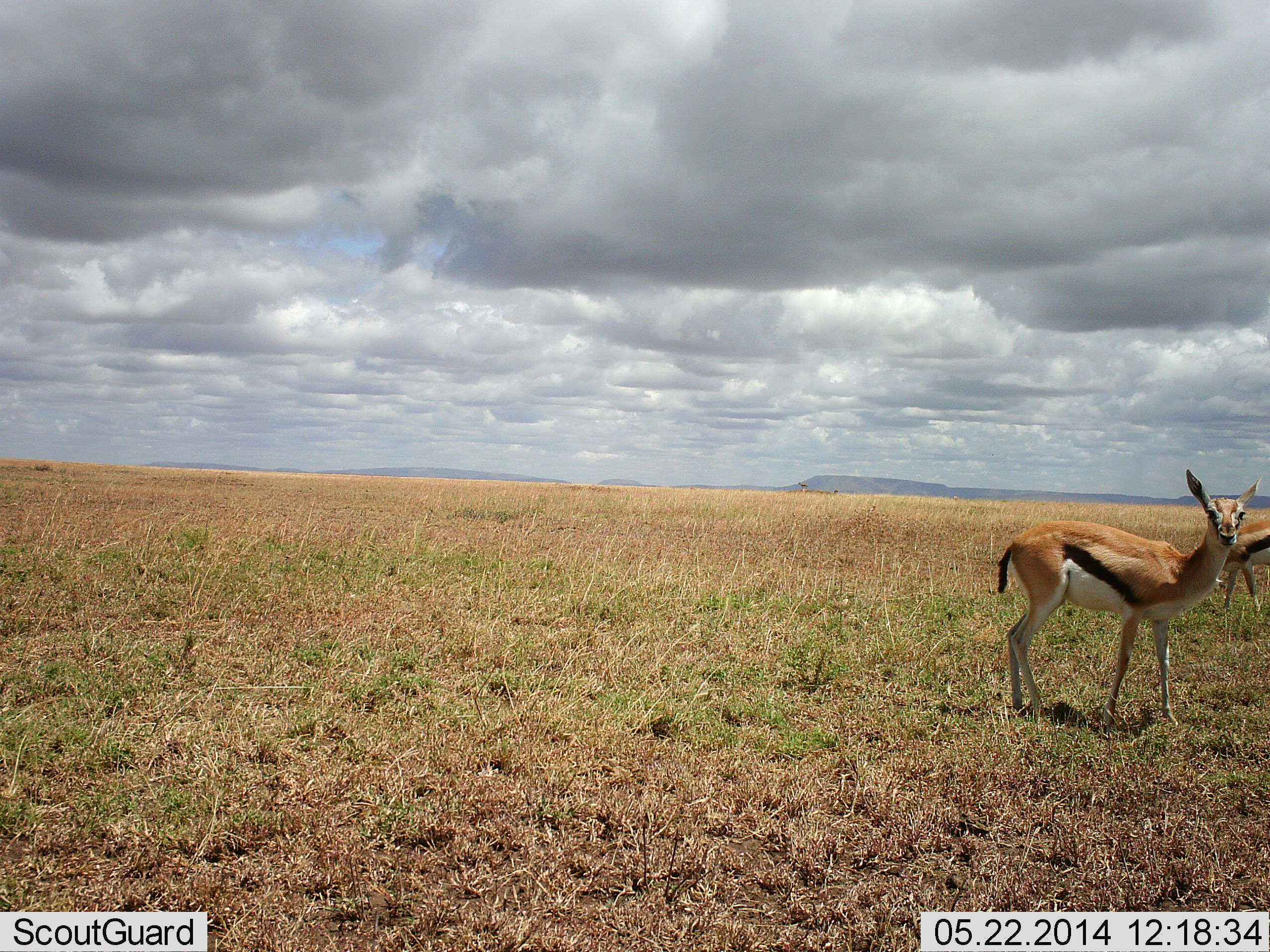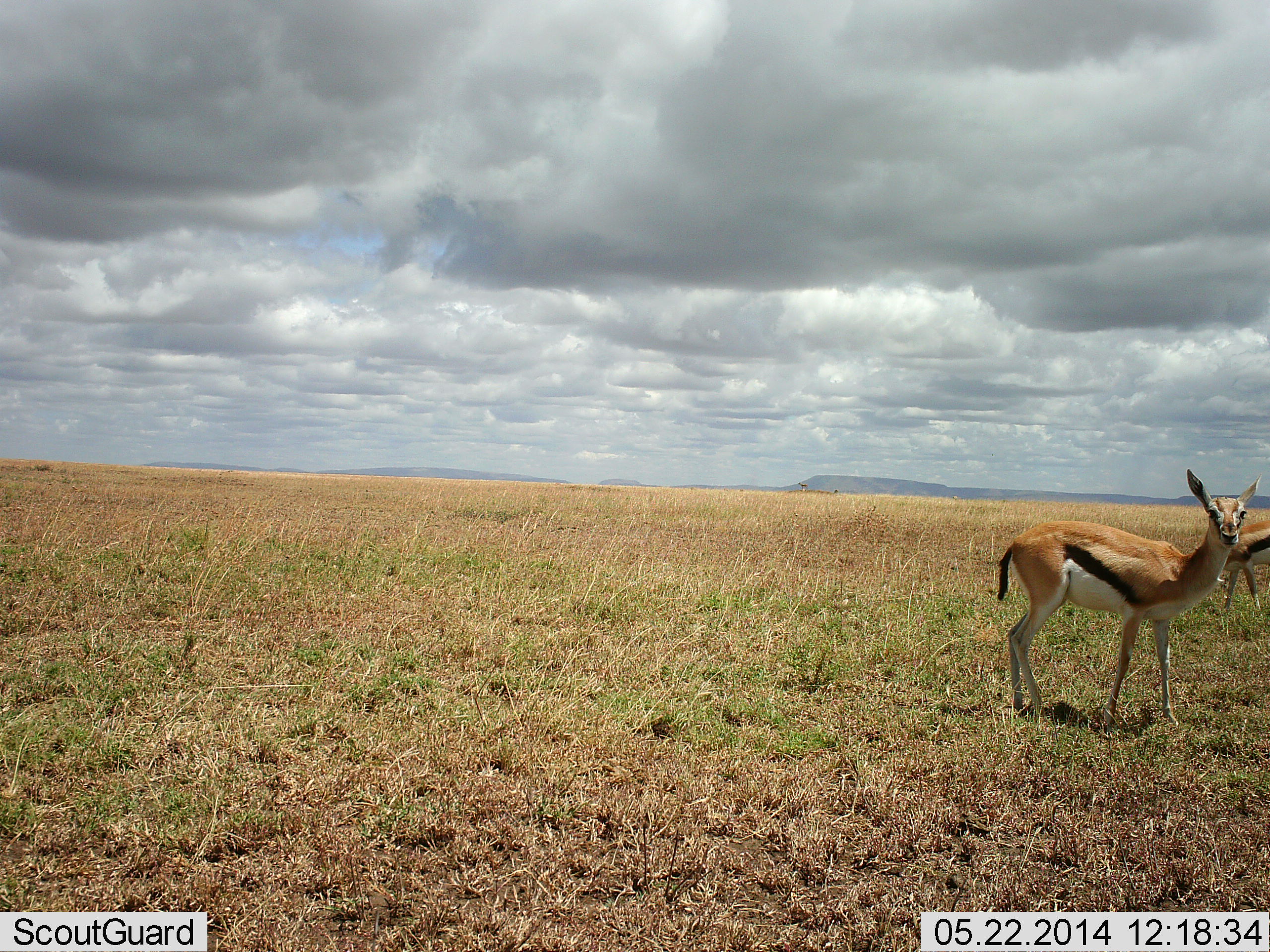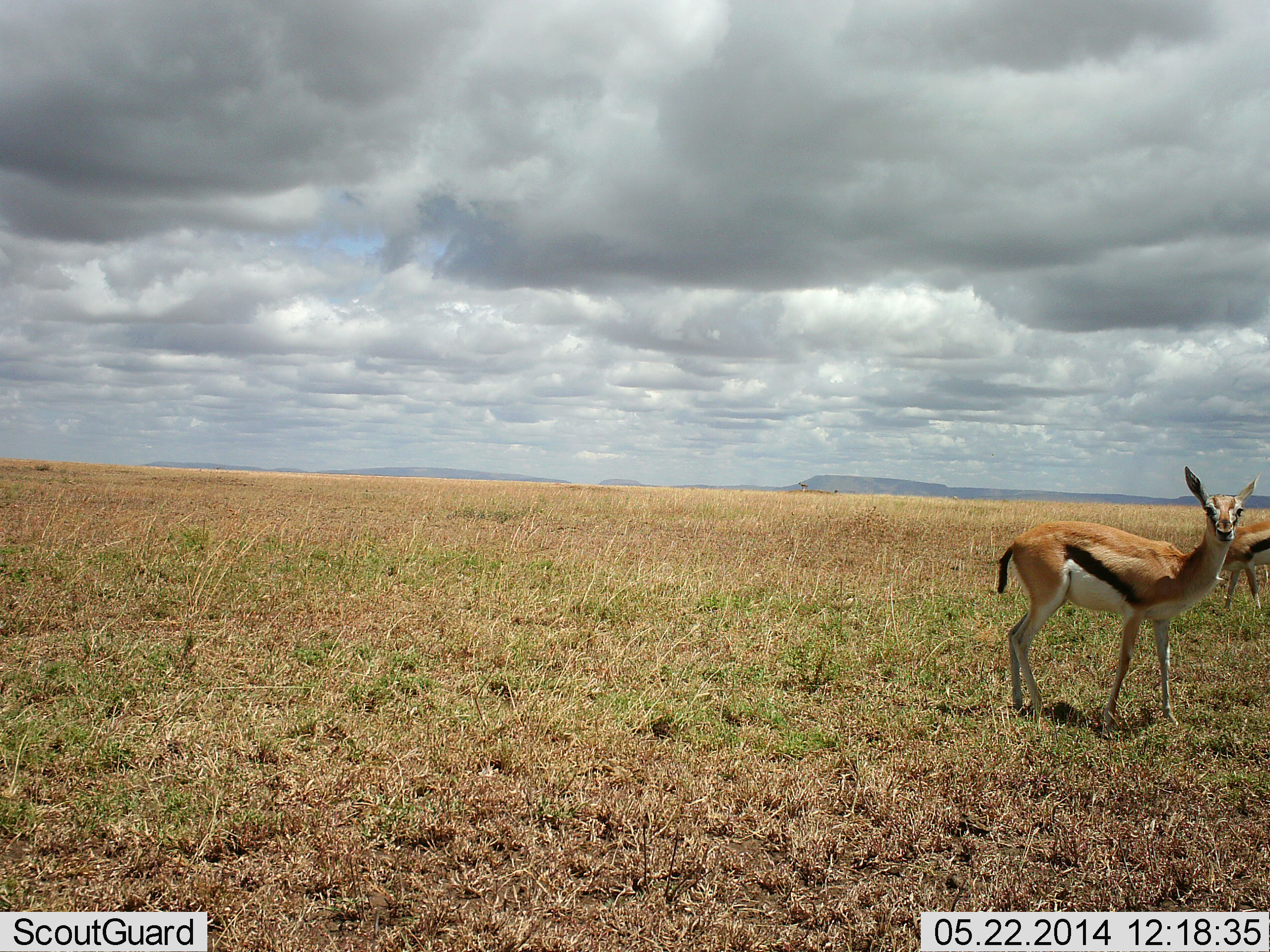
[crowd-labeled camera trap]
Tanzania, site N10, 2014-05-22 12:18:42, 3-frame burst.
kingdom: Animalia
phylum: Chordata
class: Mammalia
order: Artiodactyla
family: Bovidae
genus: Eudorcas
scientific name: Eudorcas thomsonii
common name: thomson's gazelle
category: gazellethomsons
Gazellethomsons (thomson's gazelle) (Eudorcas thomsonii), count 2. Behavior (volunteer vote fractions): standing 90%, resting 3%, moving 3%, interacting 0%. Young present (vote fraction): 0%. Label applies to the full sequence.